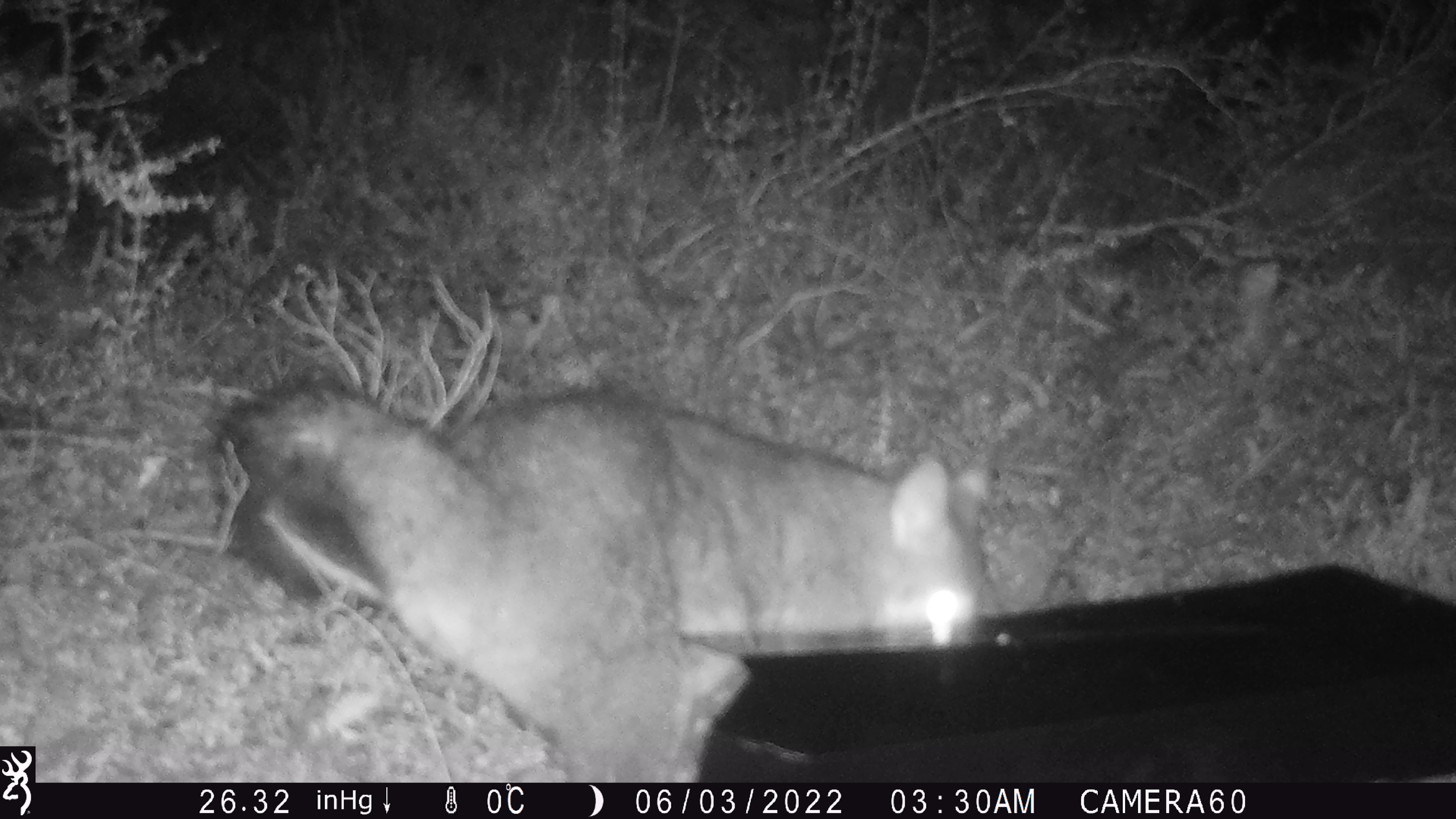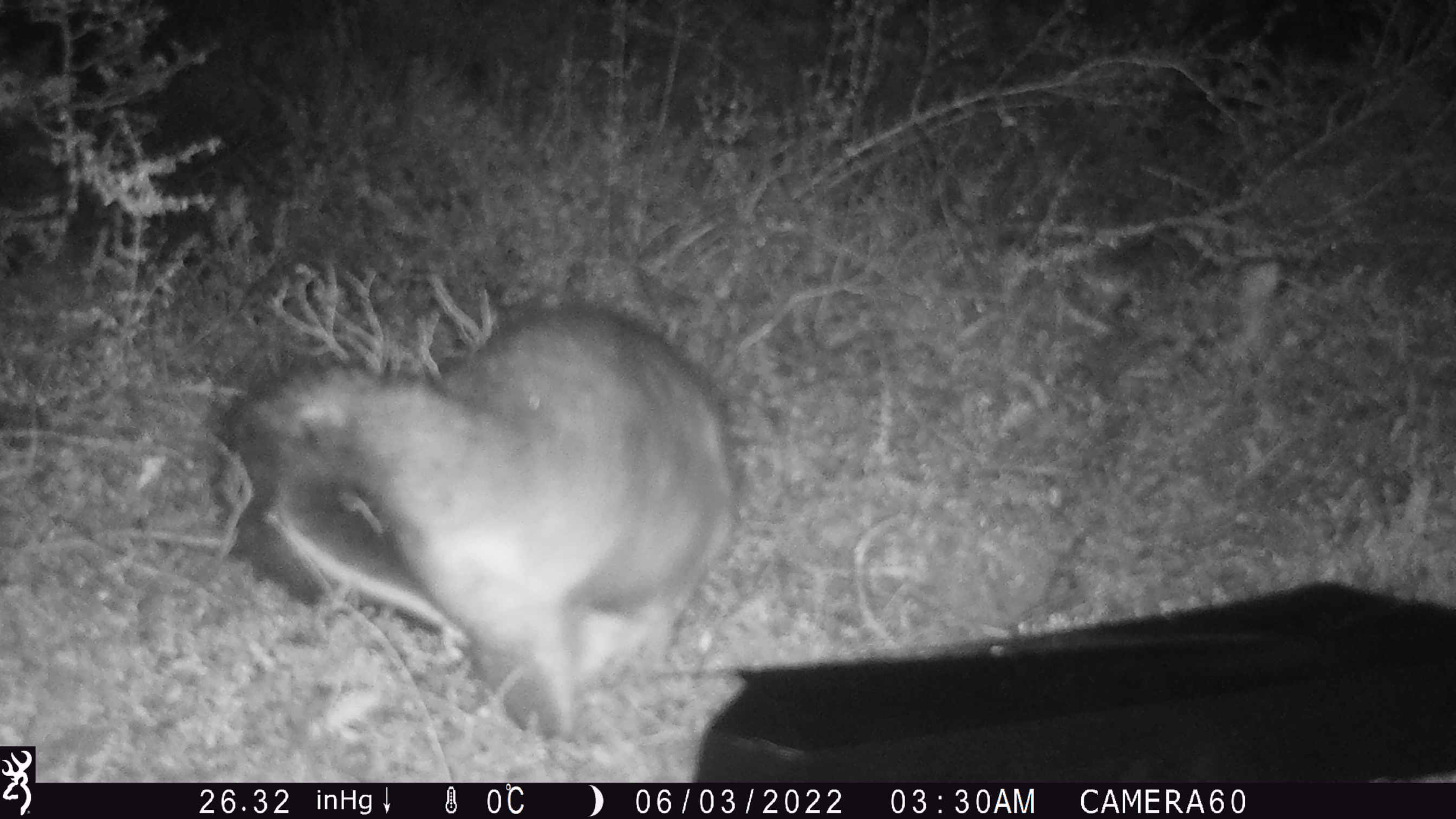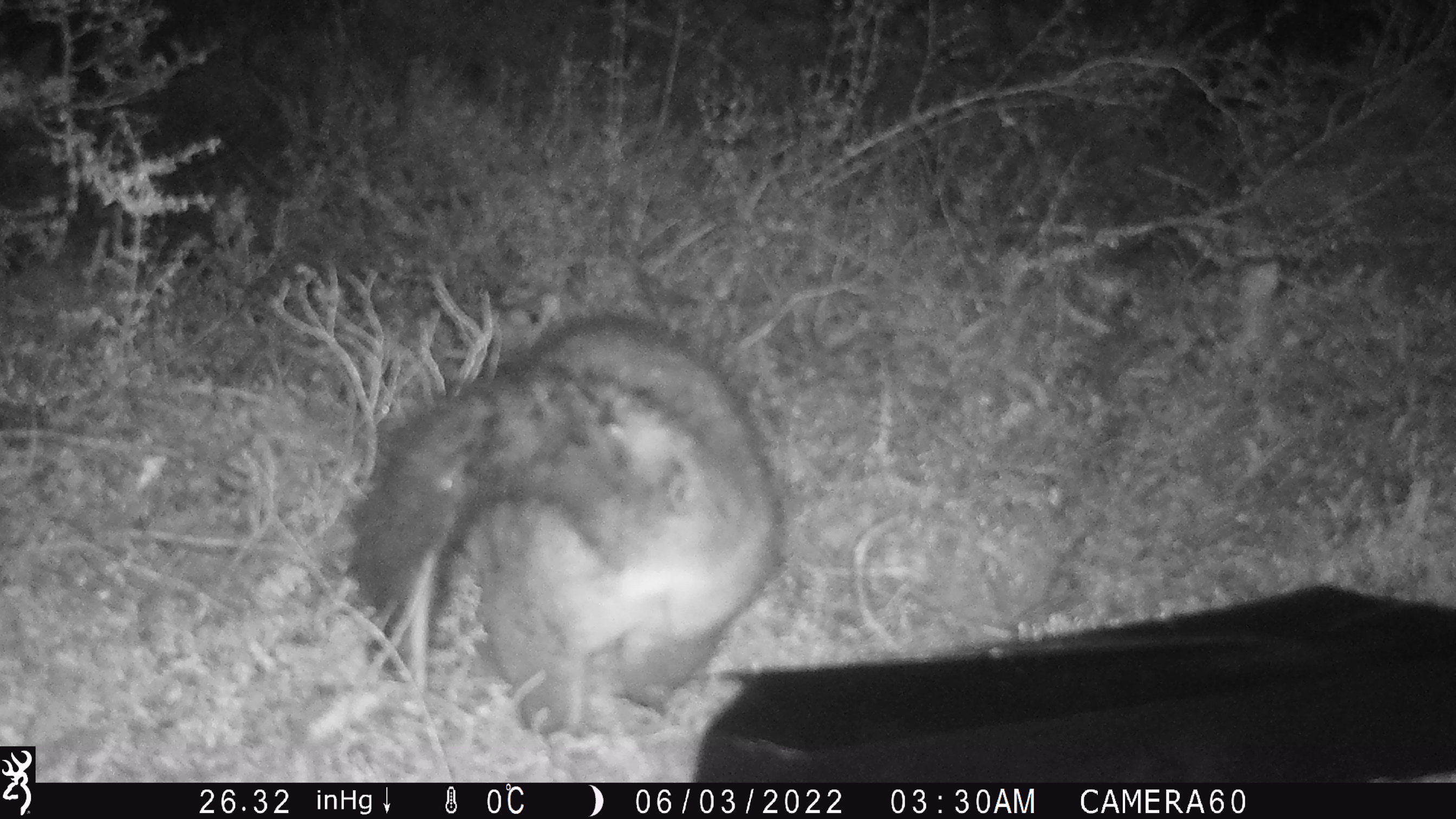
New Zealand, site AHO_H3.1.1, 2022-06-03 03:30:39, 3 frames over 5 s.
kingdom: Animalia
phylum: Chordata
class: Mammalia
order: Diprotodontia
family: Phalangeridae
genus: Trichosurus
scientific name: Trichosurus vulpecula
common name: common brushtail possum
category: possum